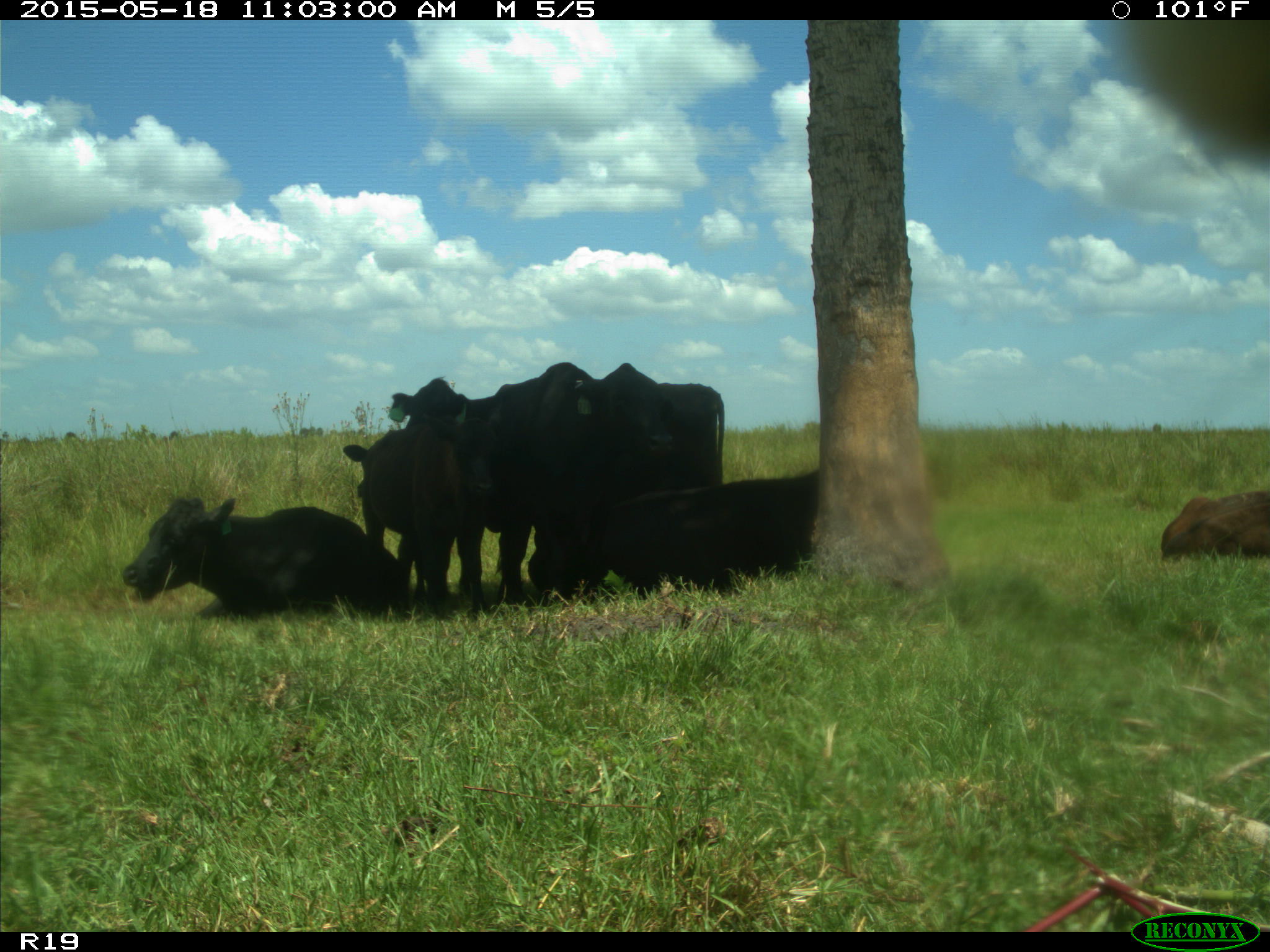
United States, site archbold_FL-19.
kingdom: Animalia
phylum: Chordata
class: Mammalia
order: Artiodactyla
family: Bovidae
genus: Bos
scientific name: Bos taurus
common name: domestic cow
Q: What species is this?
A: Bos taurus (domestic cow).